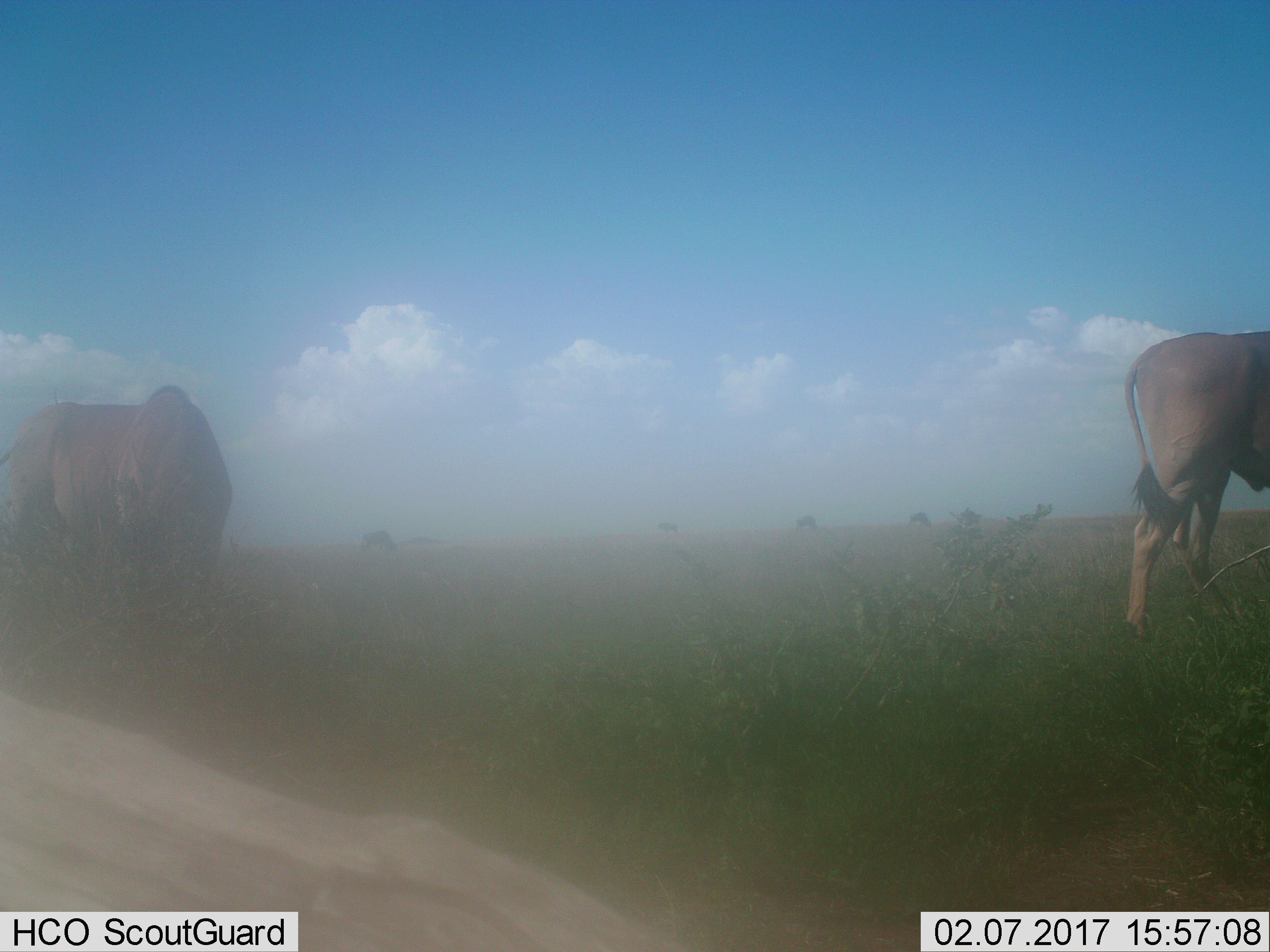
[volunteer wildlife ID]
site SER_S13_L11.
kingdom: Animalia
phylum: Chordata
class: Mammalia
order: Artiodactyla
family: Bovidae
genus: Tragelaphus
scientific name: Tragelaphus oryx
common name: eland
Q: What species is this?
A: Eland (Tragelaphus oryx).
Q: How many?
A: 6.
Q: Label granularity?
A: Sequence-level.